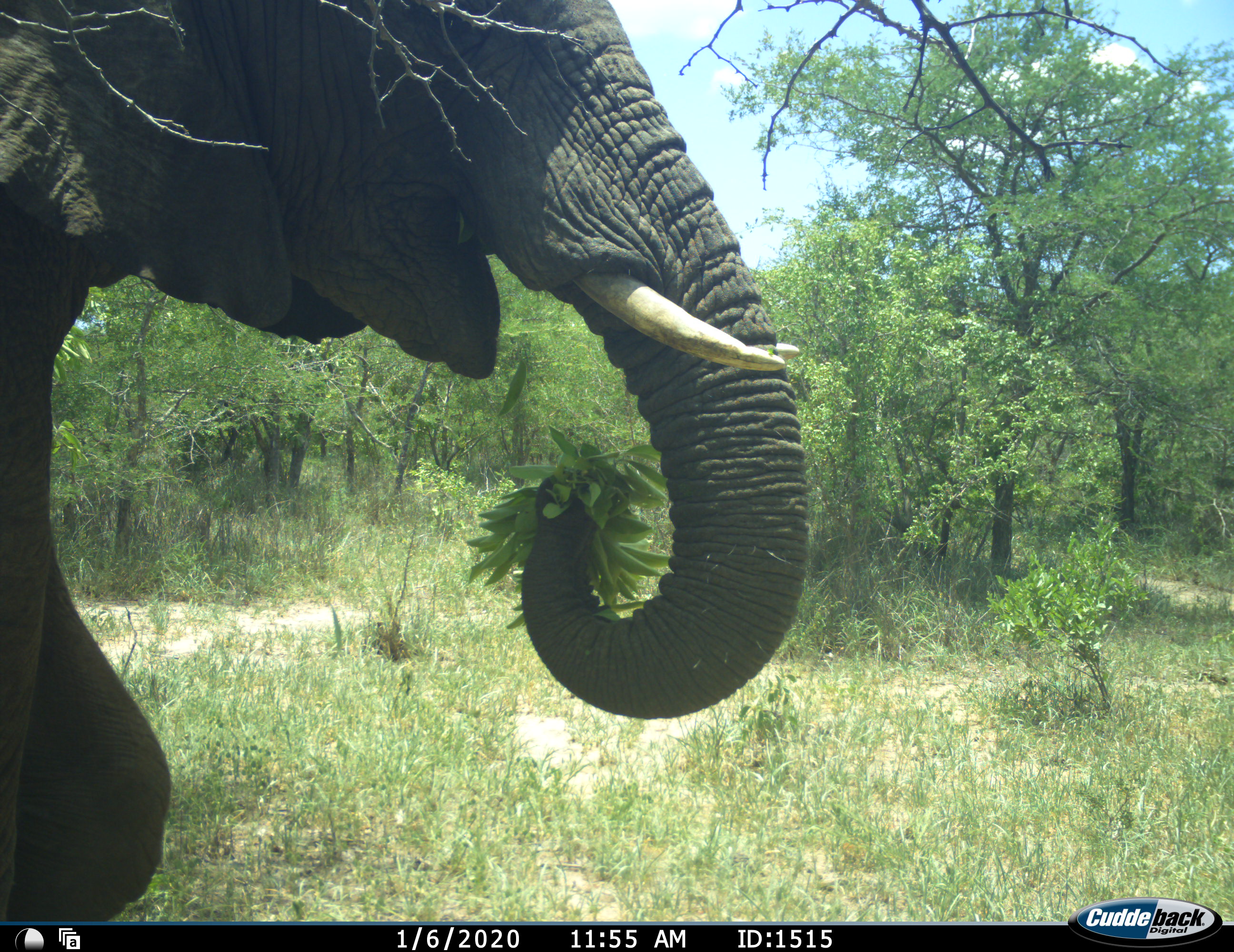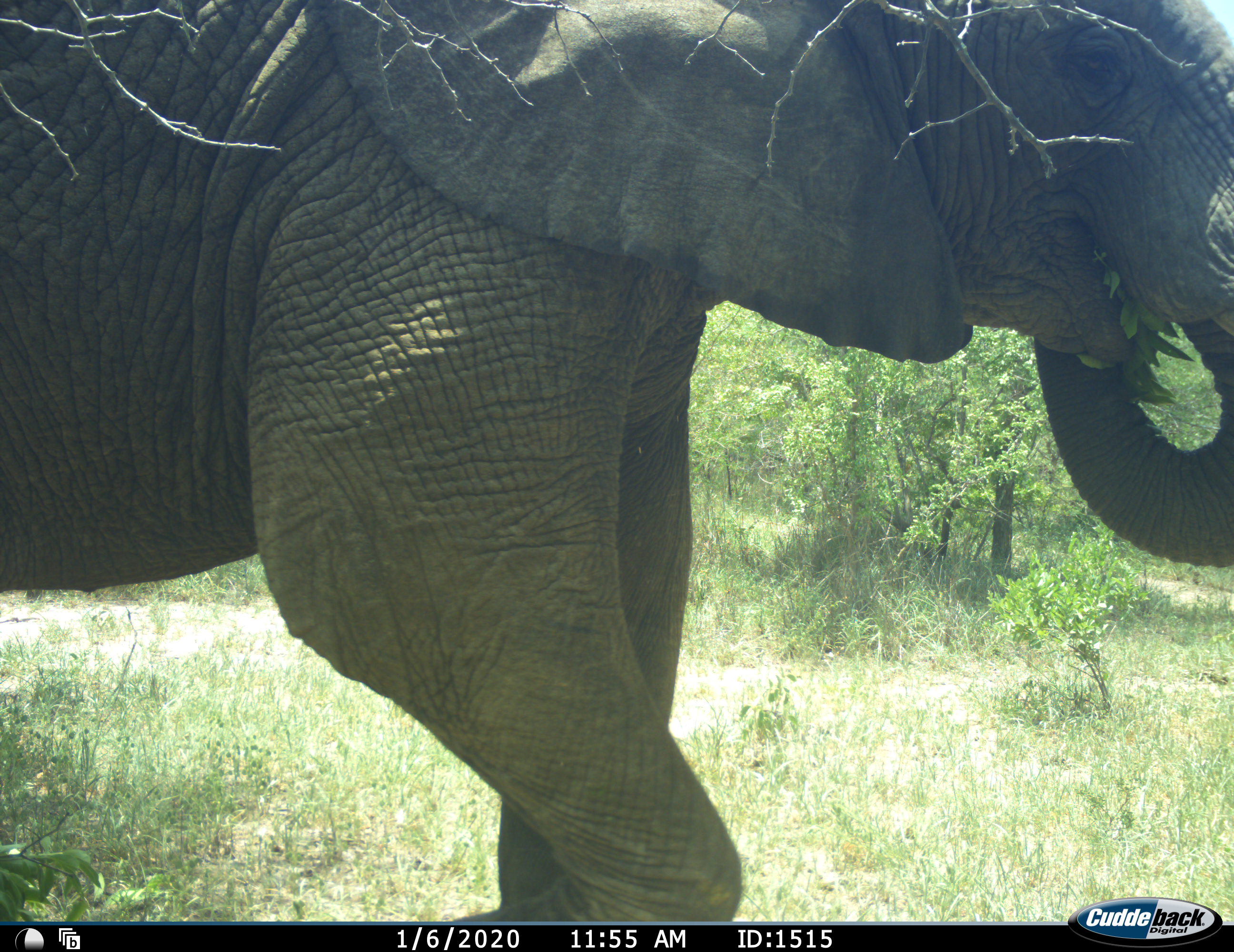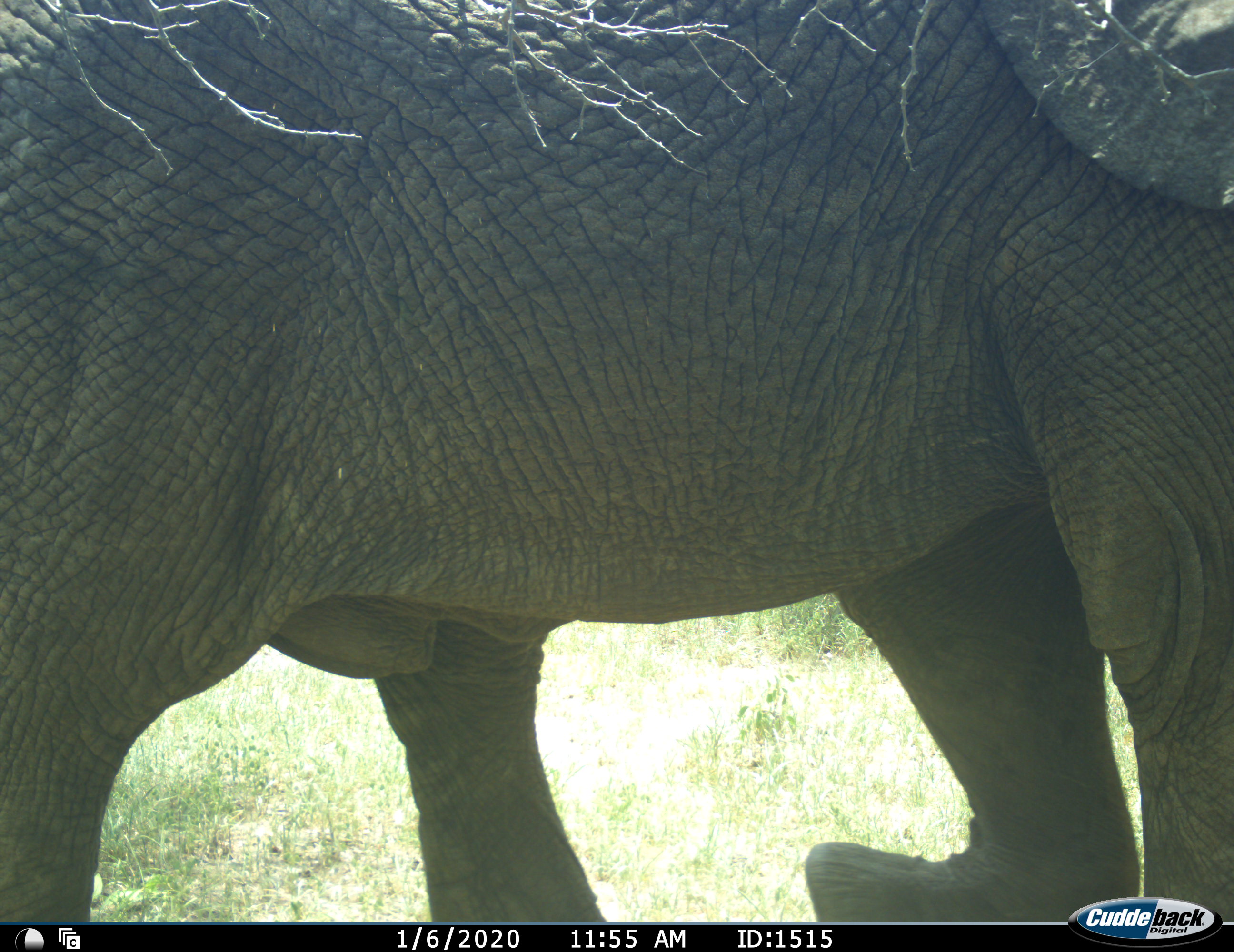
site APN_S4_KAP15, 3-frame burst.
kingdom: Animalia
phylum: Chordata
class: Mammalia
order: Proboscidea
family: Elephantidae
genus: Loxodonta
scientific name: Loxodonta africana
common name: african bush elephant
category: elephant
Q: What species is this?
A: Elephant (african bush elephant) (Loxodonta africana).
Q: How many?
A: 1.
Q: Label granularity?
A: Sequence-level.